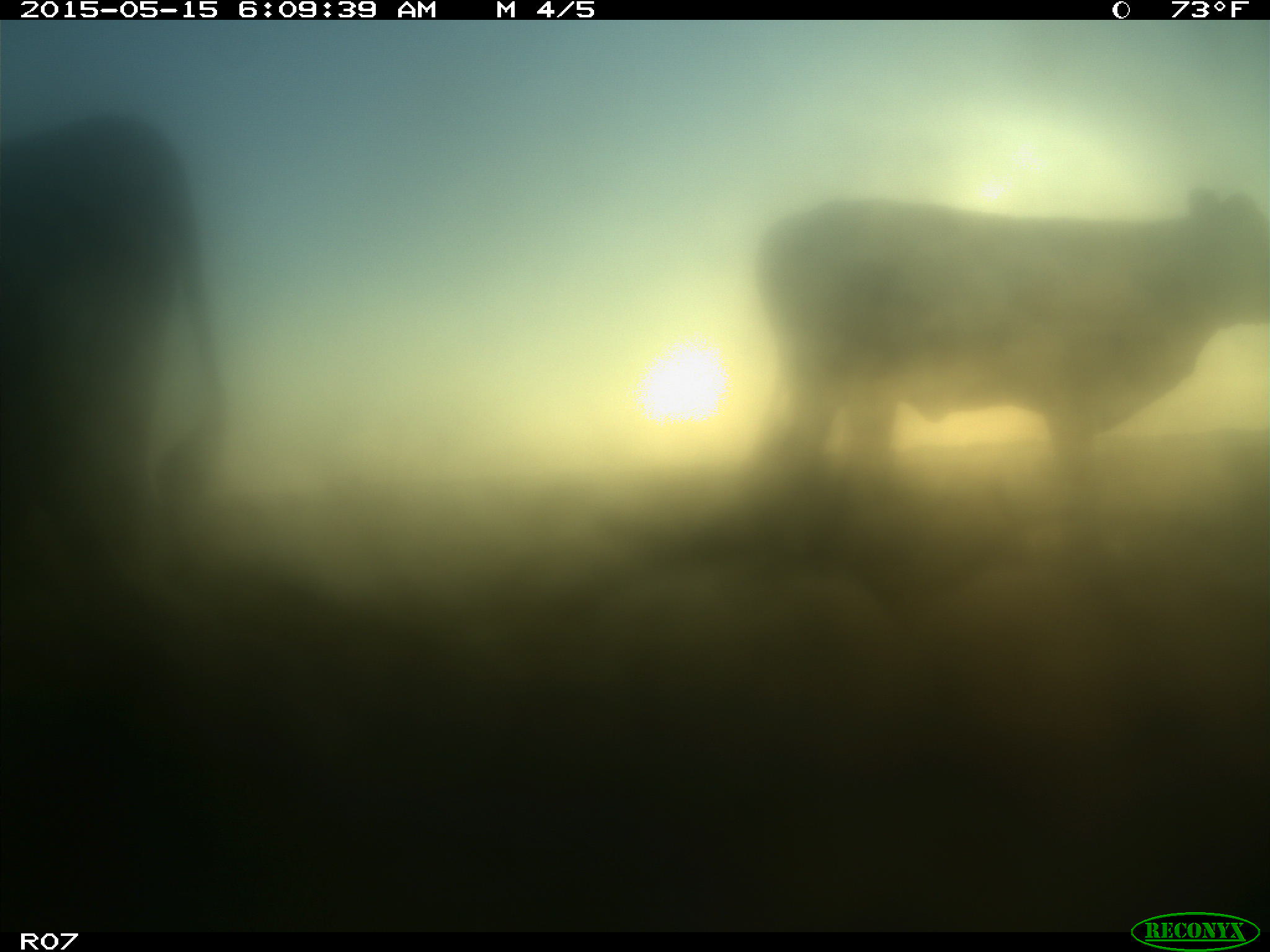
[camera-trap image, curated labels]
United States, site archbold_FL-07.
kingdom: Animalia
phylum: Chordata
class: Mammalia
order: Artiodactyla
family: Bovidae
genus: Bos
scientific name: Bos taurus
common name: domestic cow